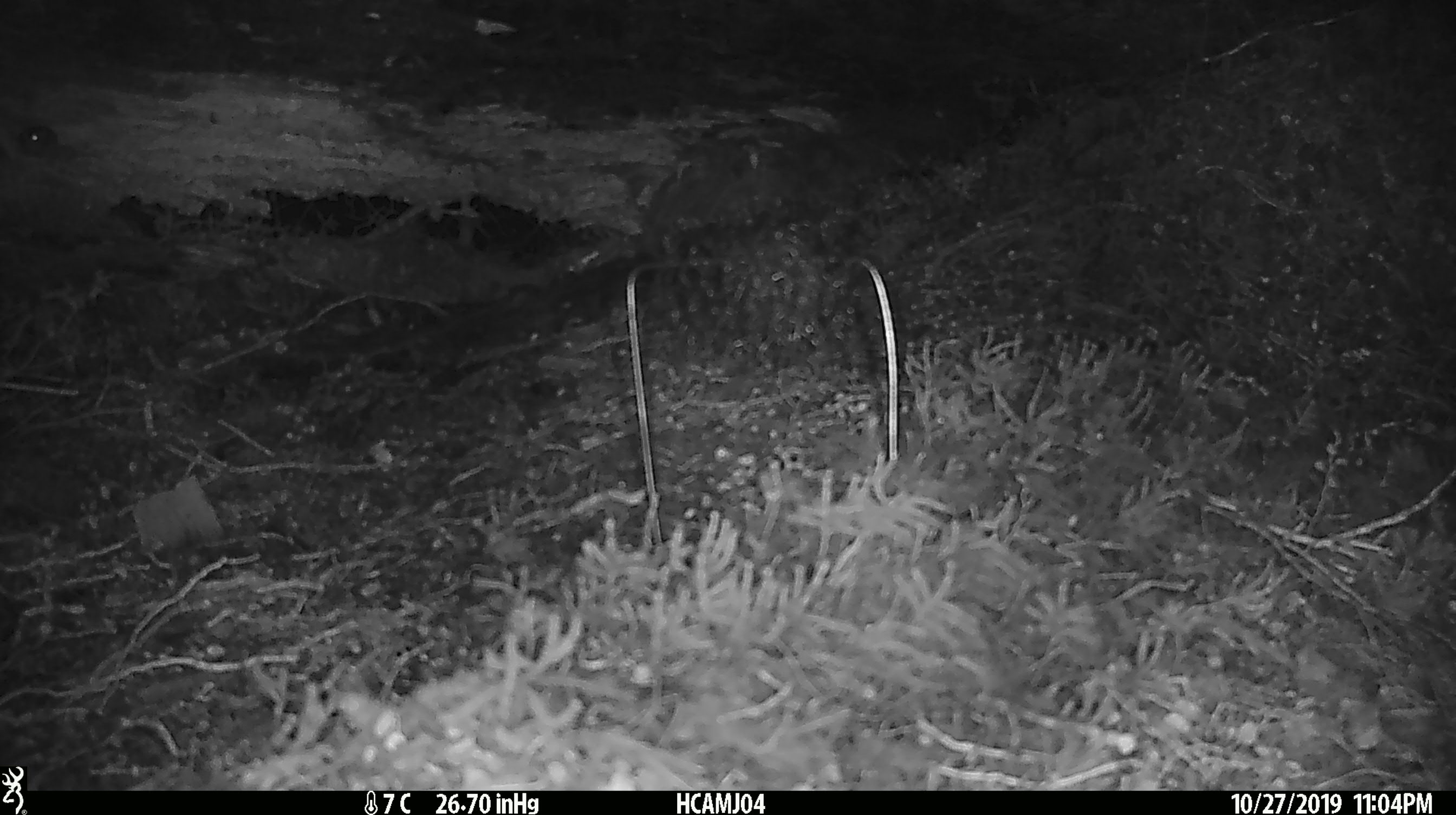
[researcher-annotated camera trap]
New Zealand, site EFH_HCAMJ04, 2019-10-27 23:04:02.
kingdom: Animalia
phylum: Chordata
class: Mammalia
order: Rodentia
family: Muridae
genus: Mus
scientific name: Mus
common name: mouse